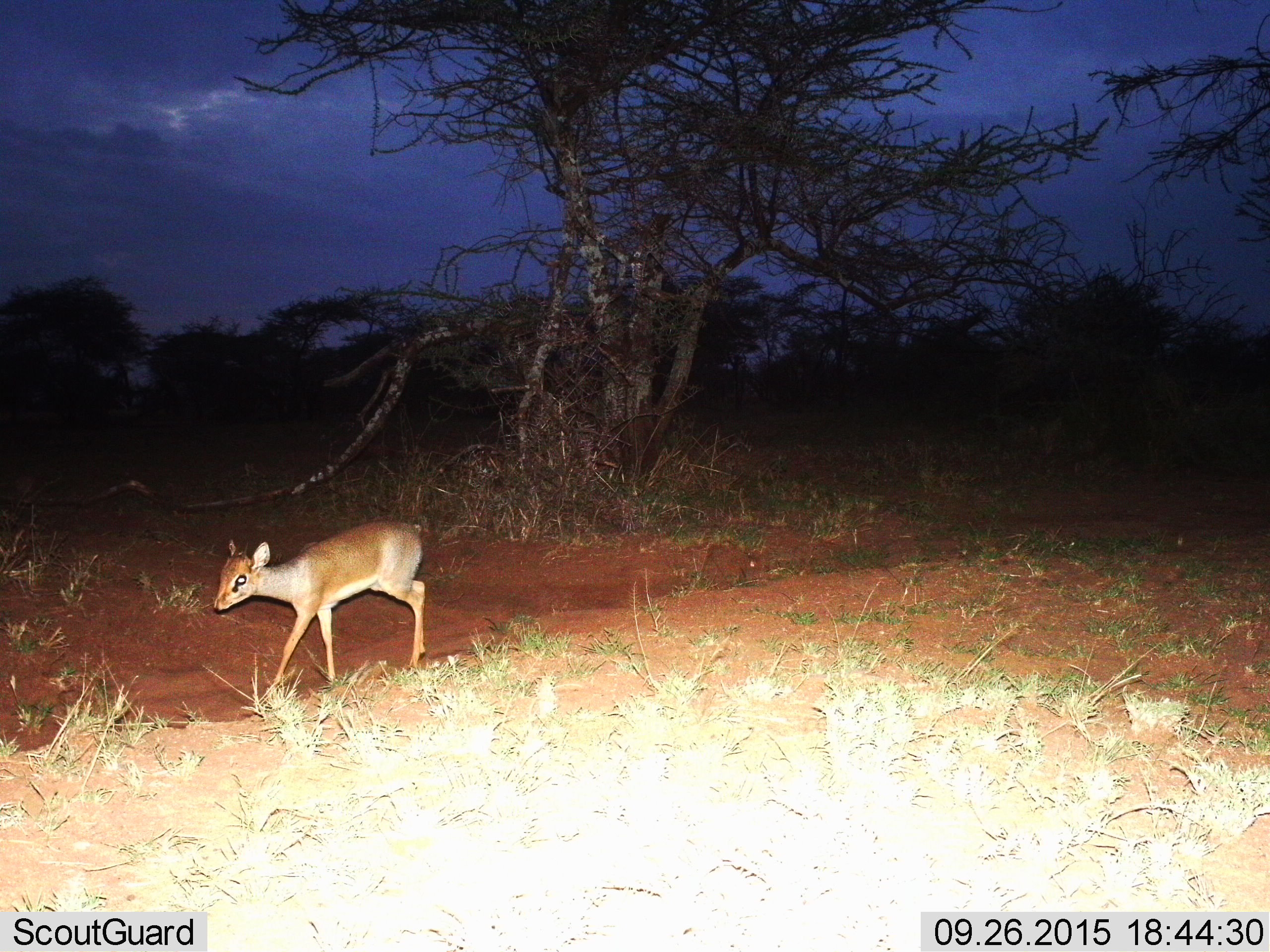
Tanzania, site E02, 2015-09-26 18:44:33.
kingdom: Animalia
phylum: Chordata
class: Mammalia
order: Artiodactyla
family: Bovidae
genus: Madoqua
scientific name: Madoqua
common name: dikdik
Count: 1.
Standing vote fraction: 6%.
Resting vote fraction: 0%.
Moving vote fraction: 94%.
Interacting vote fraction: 0%.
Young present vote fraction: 6%.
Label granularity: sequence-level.